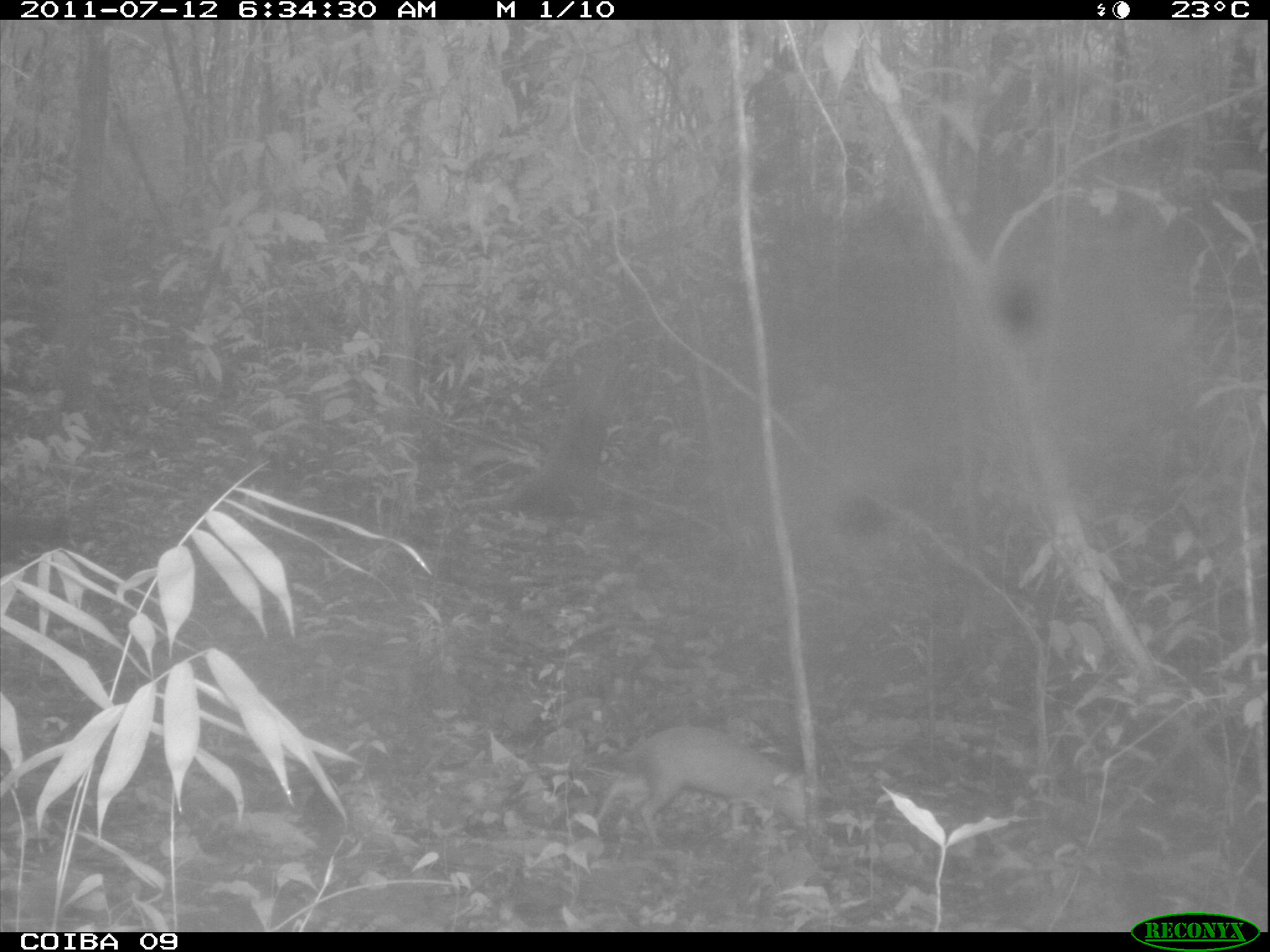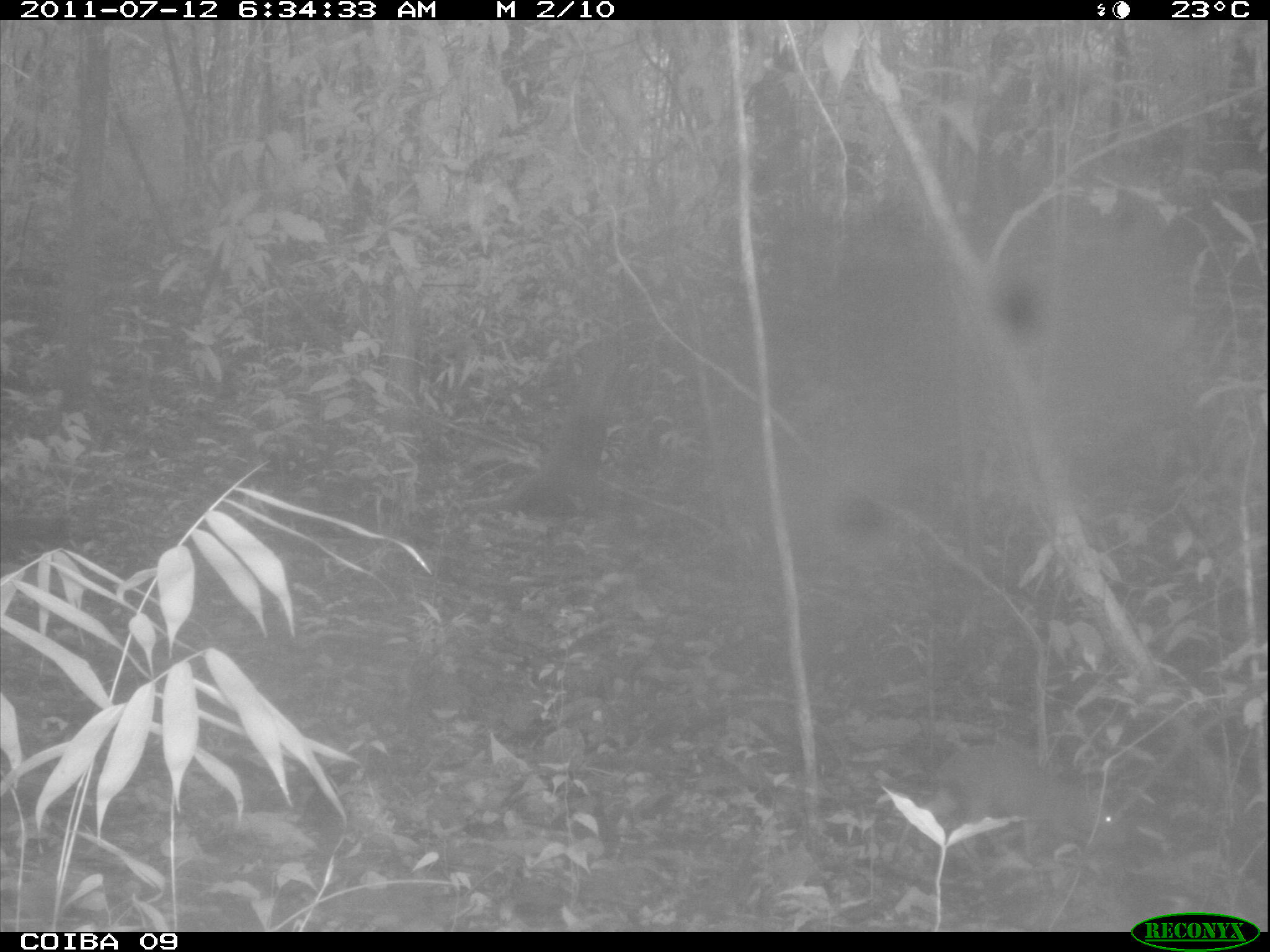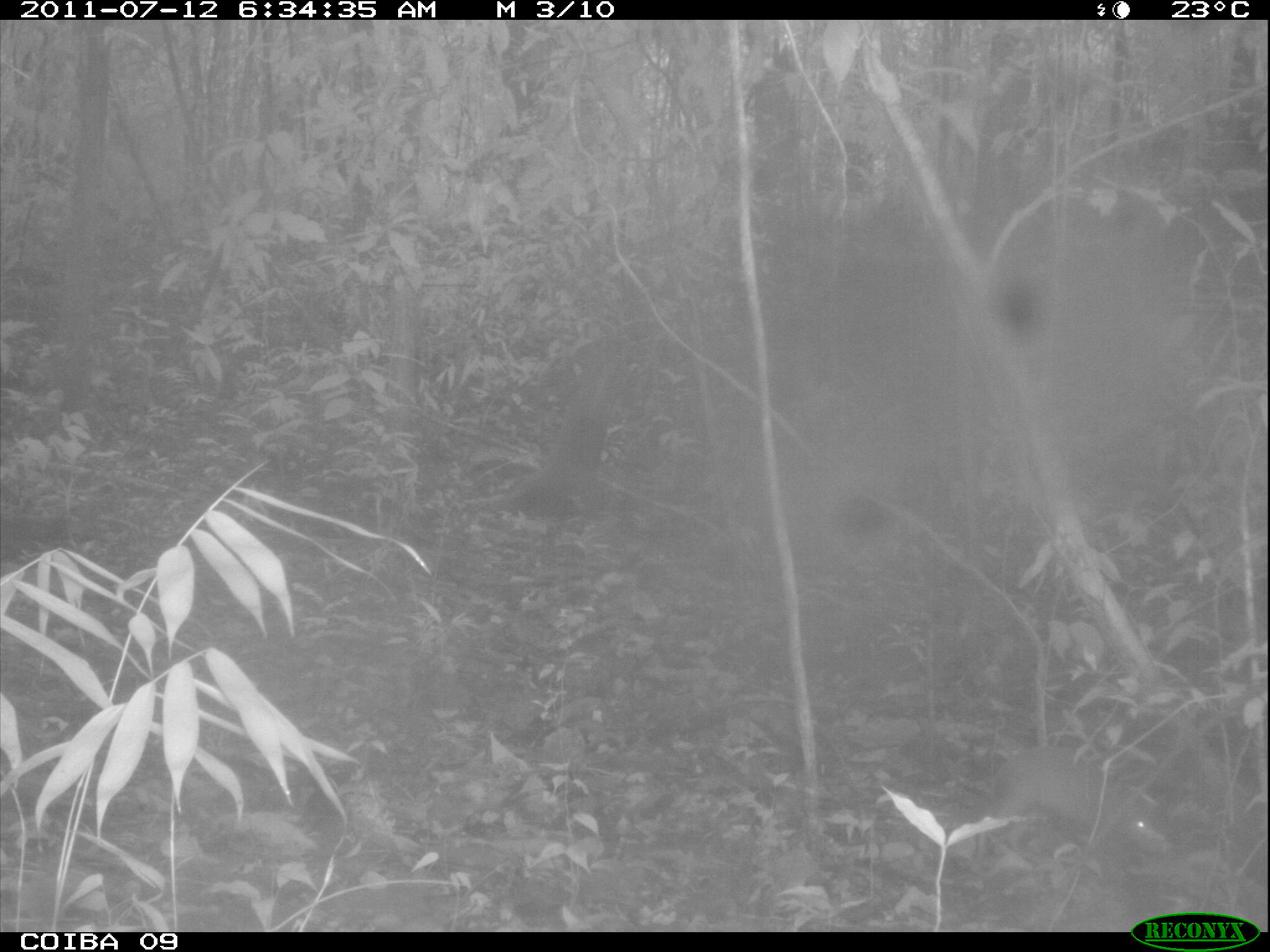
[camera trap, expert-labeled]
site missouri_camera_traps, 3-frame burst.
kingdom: Animalia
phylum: Chordata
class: Mammalia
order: Rodentia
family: Dasyproctidae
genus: Dasyprocta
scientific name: Dasyprocta coibae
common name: coiban agouti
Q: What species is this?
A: Coiban agouti (Dasyprocta coibae).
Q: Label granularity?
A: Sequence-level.